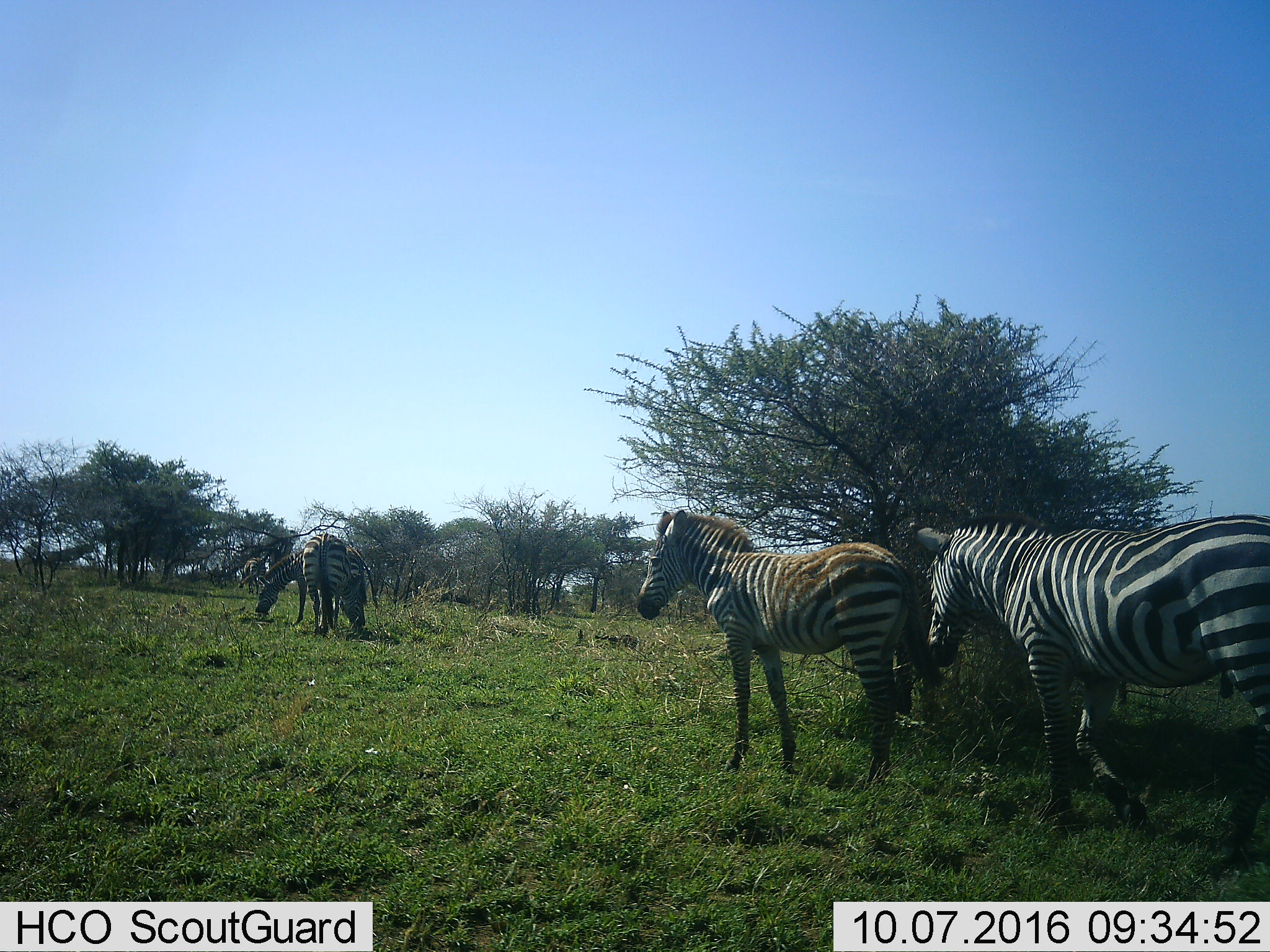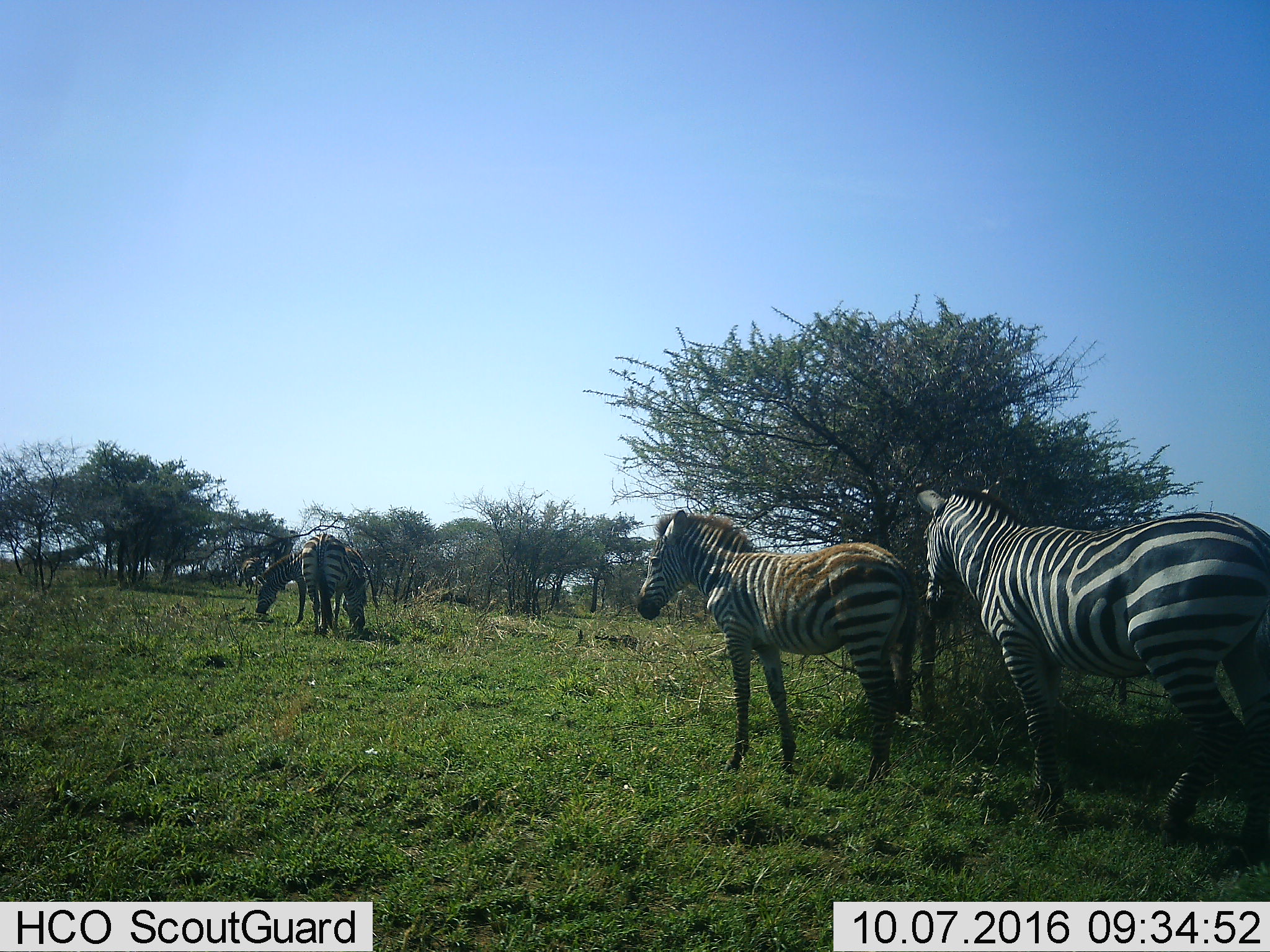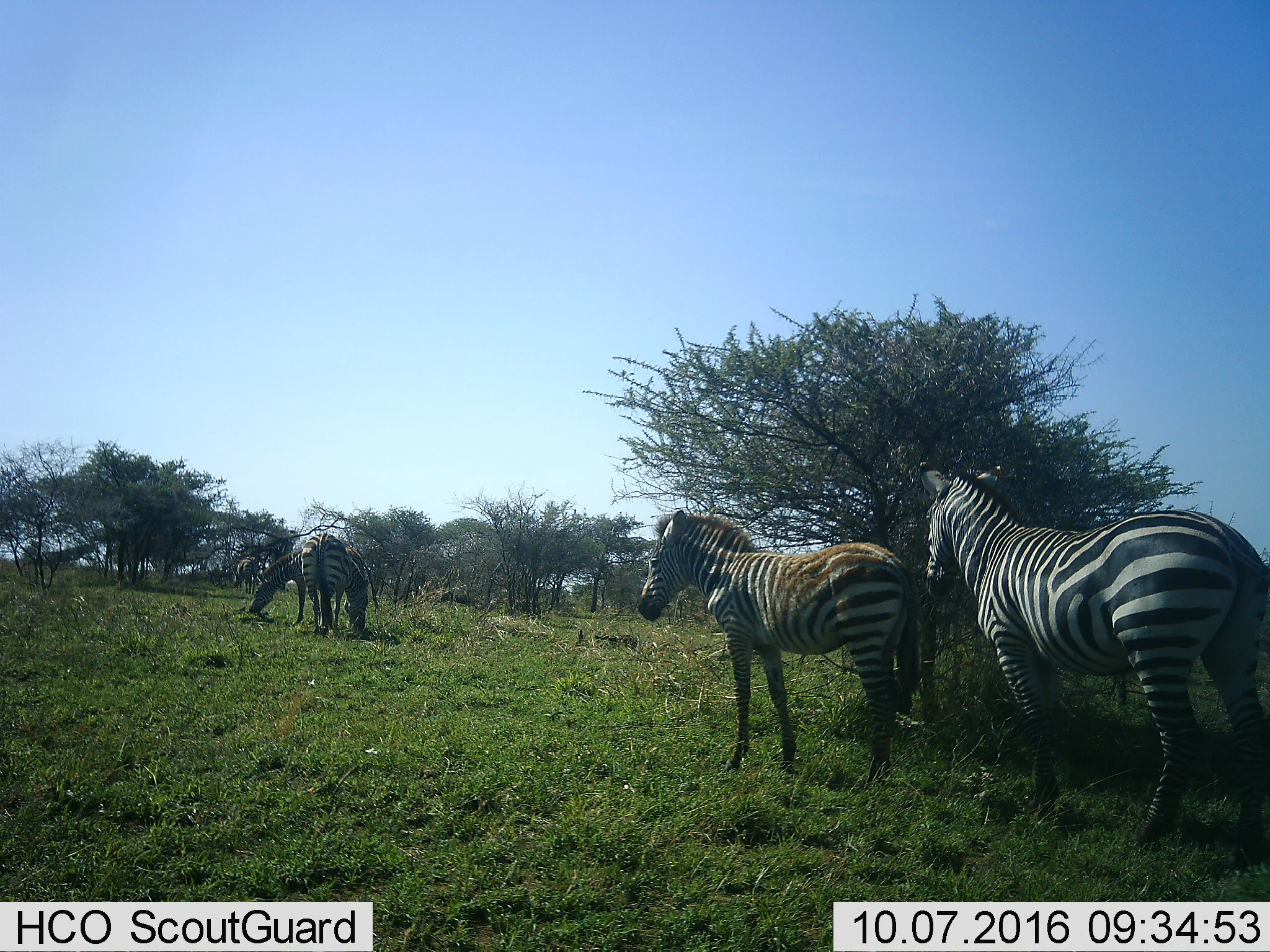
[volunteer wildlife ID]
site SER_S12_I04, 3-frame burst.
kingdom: Animalia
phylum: Chordata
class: Mammalia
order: Perissodactyla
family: Equidae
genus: Equus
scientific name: Equus quagga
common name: plains zebra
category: zebraplains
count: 5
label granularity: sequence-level